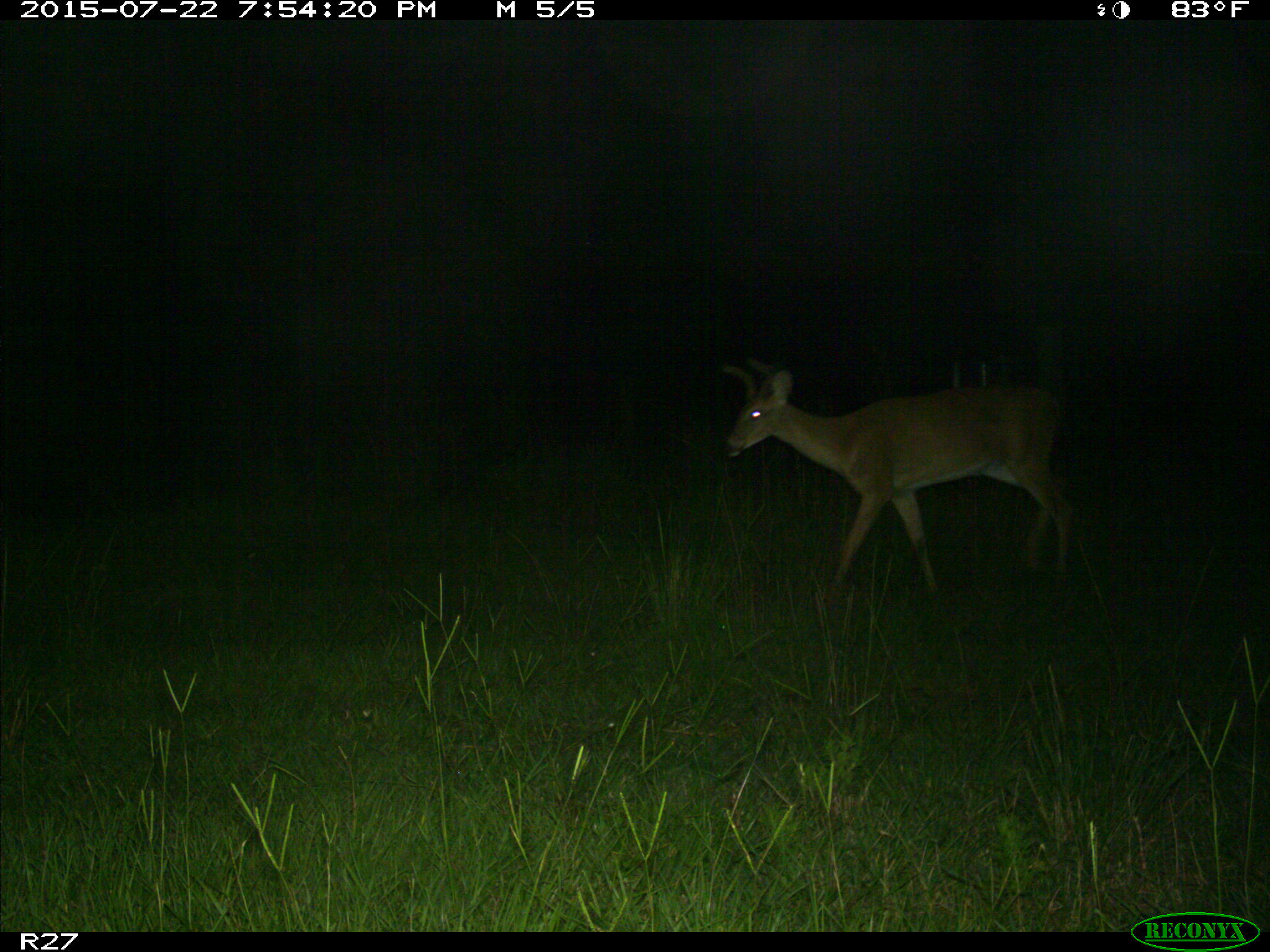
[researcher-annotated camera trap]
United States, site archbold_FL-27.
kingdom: Animalia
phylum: Chordata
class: Mammalia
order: Artiodactyla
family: Cervidae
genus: Odocoileus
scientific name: Odocoileus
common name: deer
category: unidentified deer